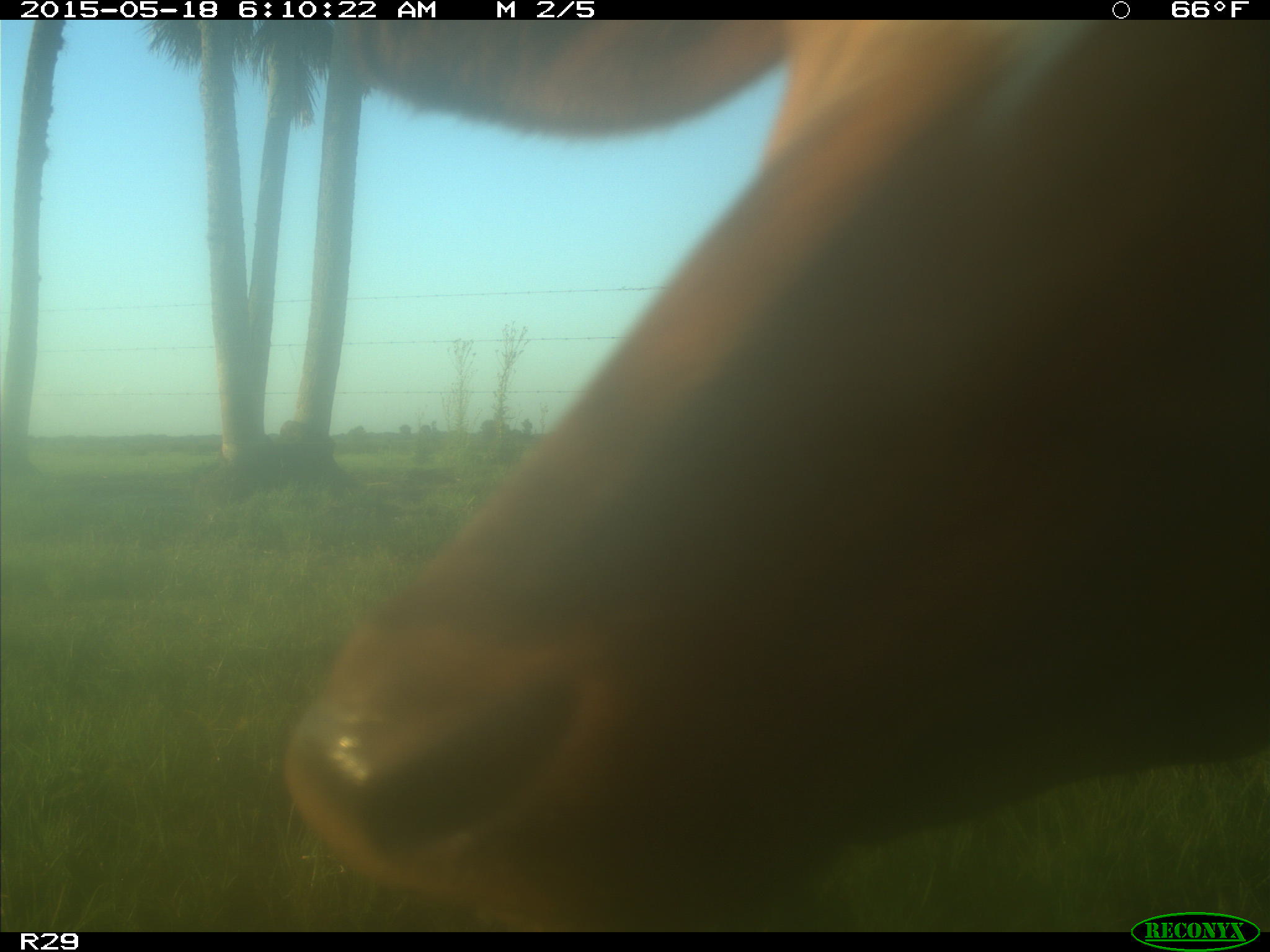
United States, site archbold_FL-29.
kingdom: Animalia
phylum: Chordata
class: Mammalia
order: Artiodactyla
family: Bovidae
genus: Bos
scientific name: Bos taurus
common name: domestic cow